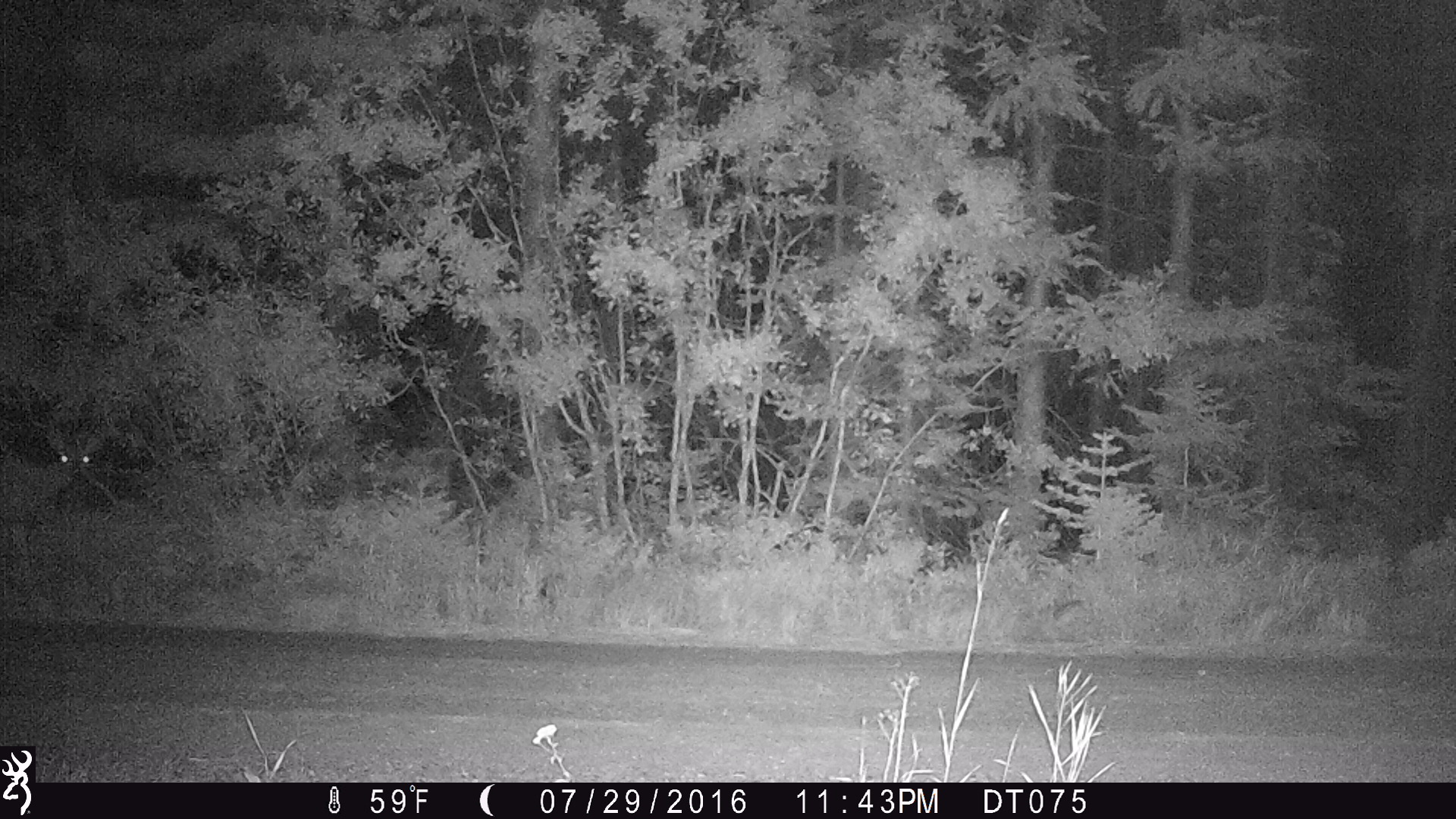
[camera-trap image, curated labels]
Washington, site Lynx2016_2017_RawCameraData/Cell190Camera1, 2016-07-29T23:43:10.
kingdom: Animalia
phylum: Chordata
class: Mammalia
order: Artiodactyla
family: Cervidae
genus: Odocoileus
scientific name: Odocoileus hemionus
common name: mule deer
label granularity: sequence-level